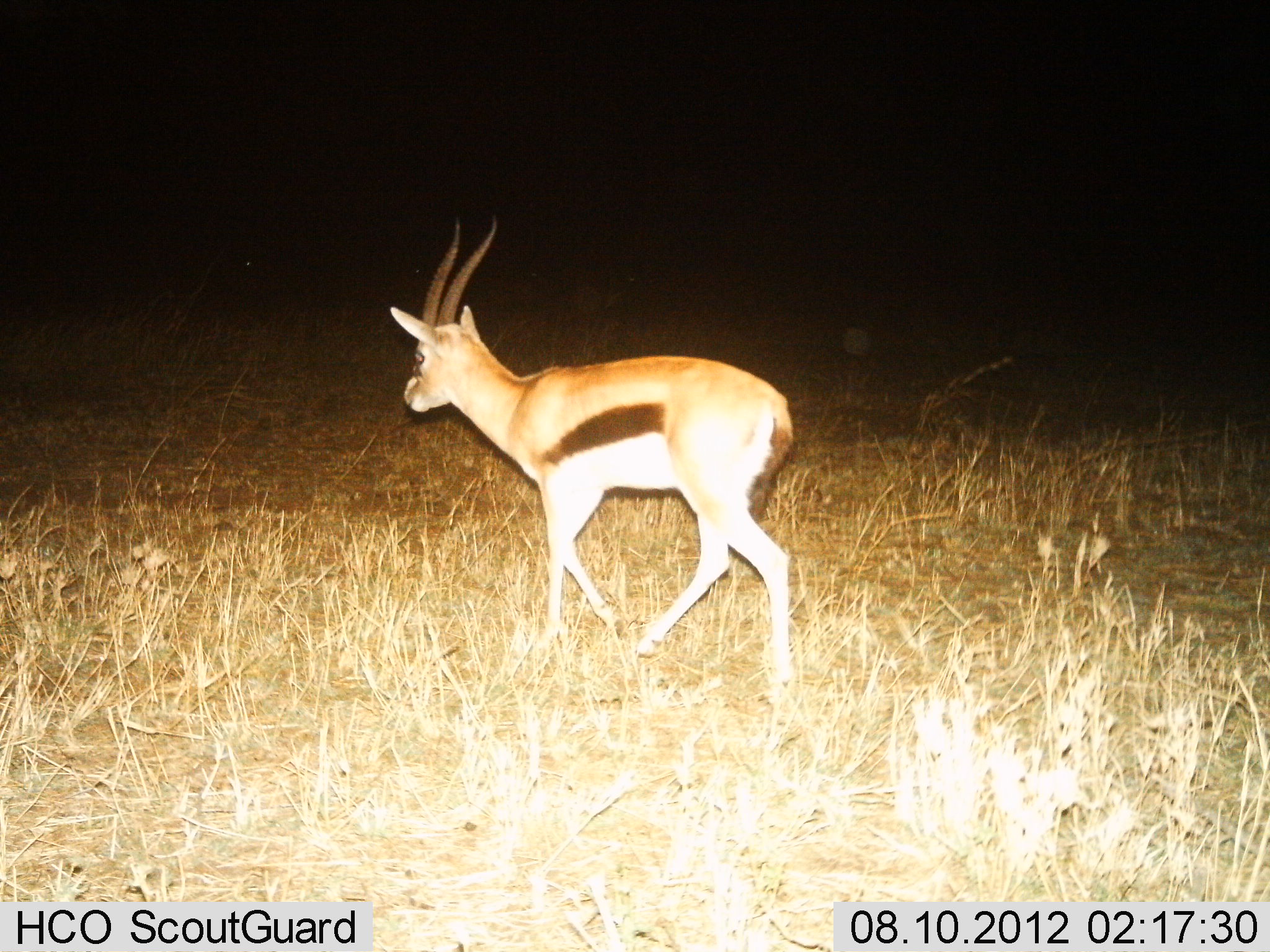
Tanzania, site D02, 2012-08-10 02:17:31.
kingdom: Animalia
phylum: Chordata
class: Mammalia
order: Artiodactyla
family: Bovidae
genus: Eudorcas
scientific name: Eudorcas thomsonii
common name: thomson's gazelle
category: gazellethomsons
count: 1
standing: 0%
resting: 0%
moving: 100%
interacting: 0%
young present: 0%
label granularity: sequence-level